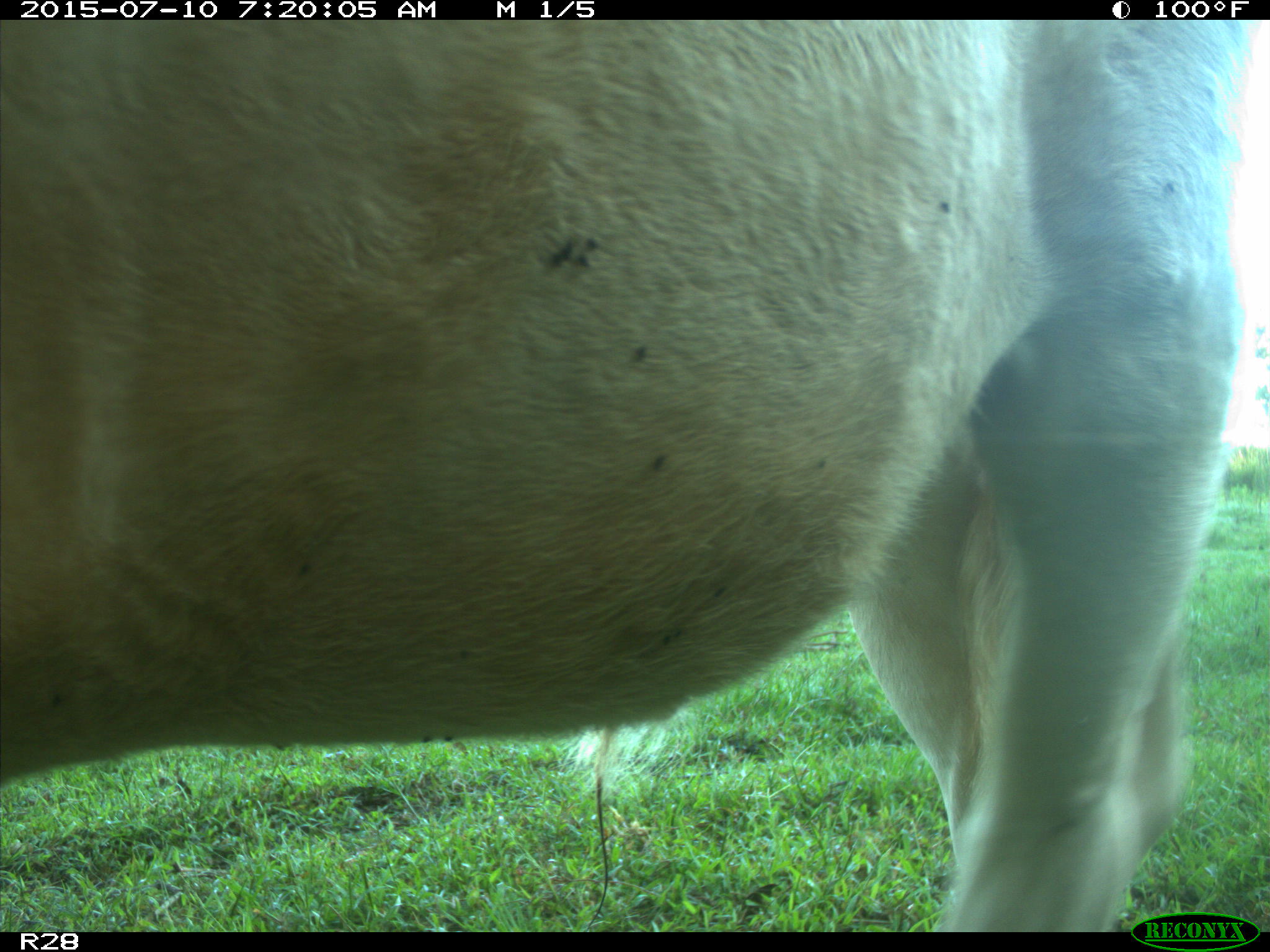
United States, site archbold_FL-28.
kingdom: Animalia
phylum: Chordata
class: Mammalia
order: Artiodactyla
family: Bovidae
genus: Bos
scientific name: Bos taurus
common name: domestic cow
Bos taurus (domestic cow).